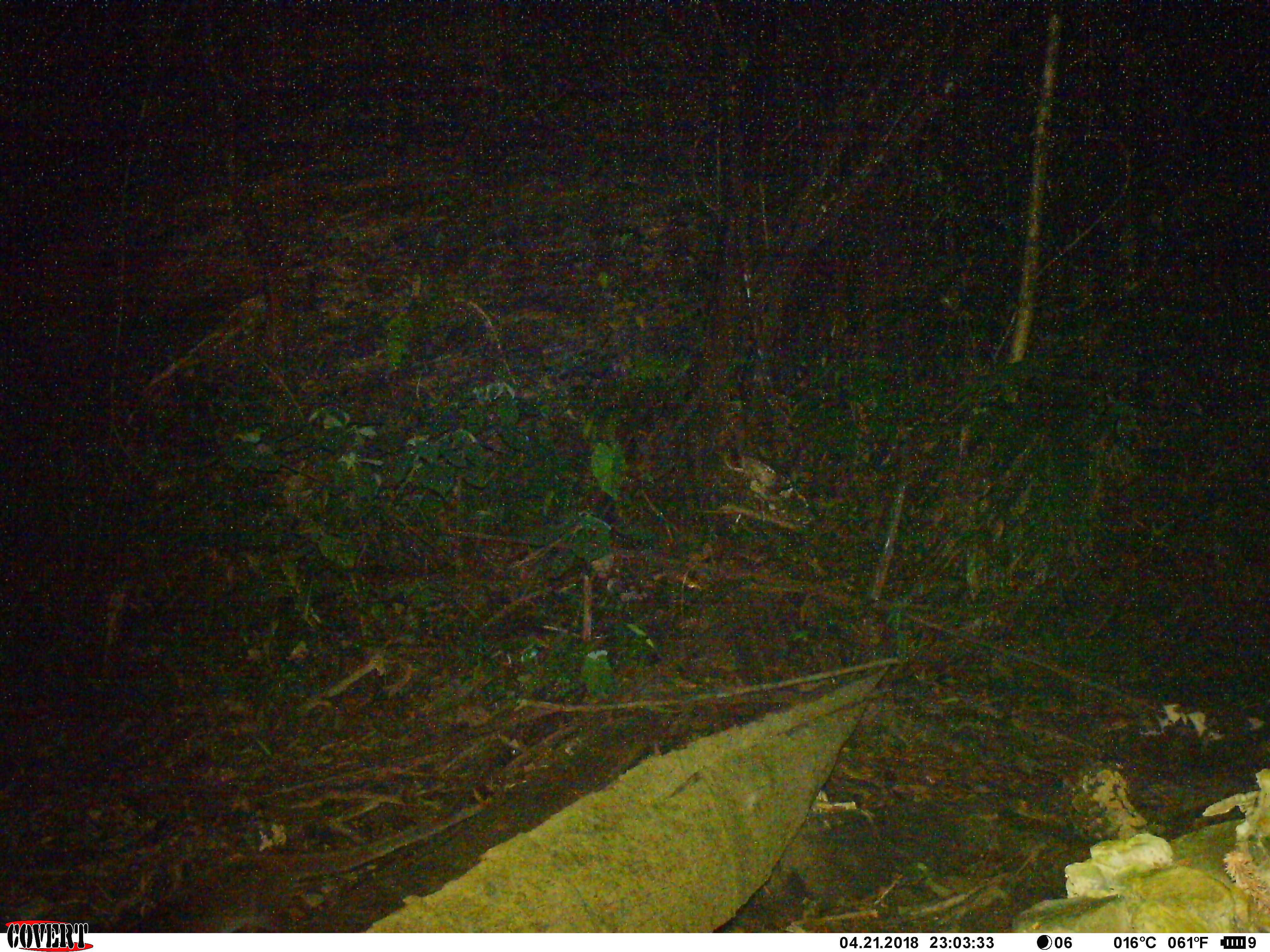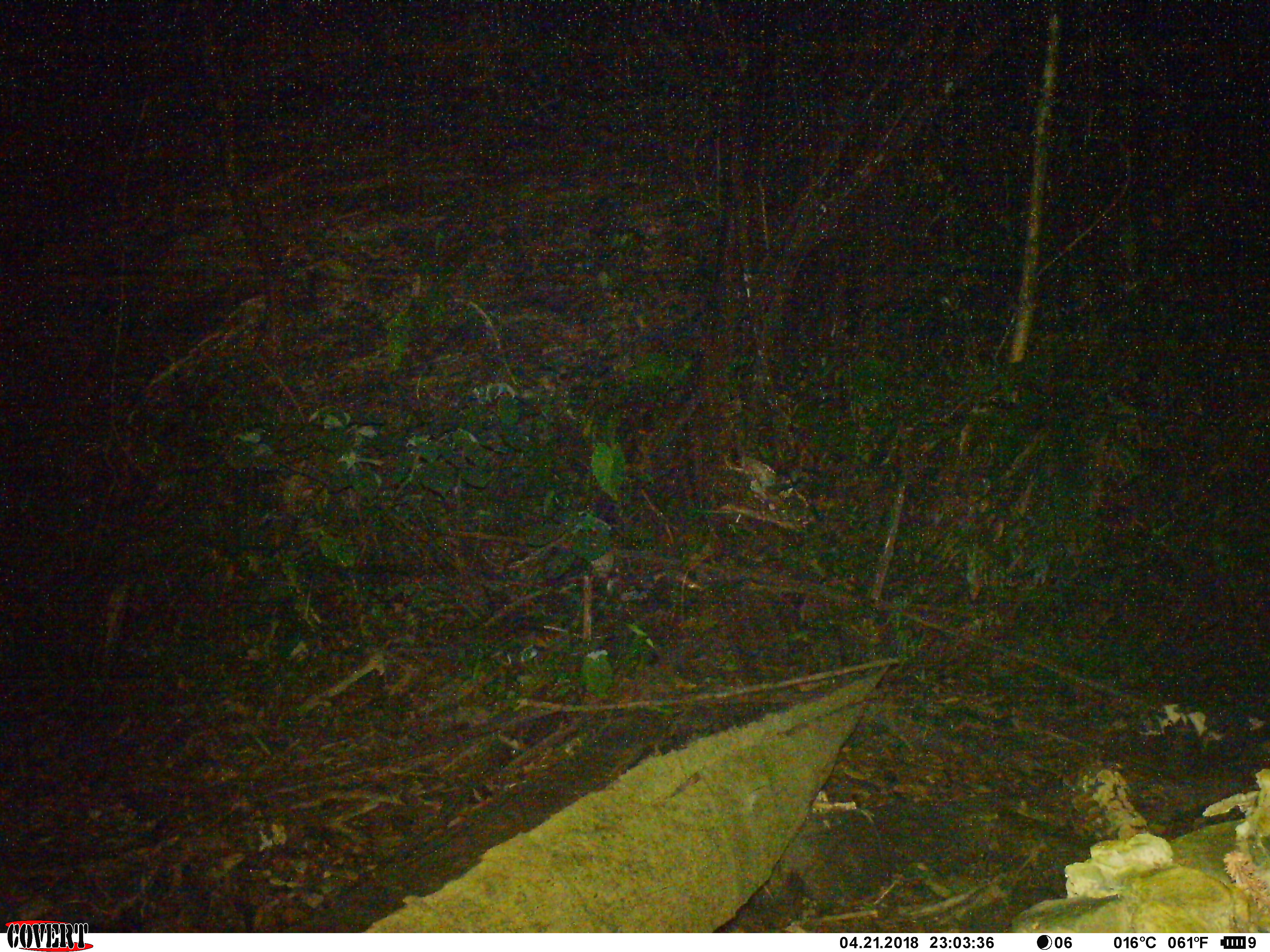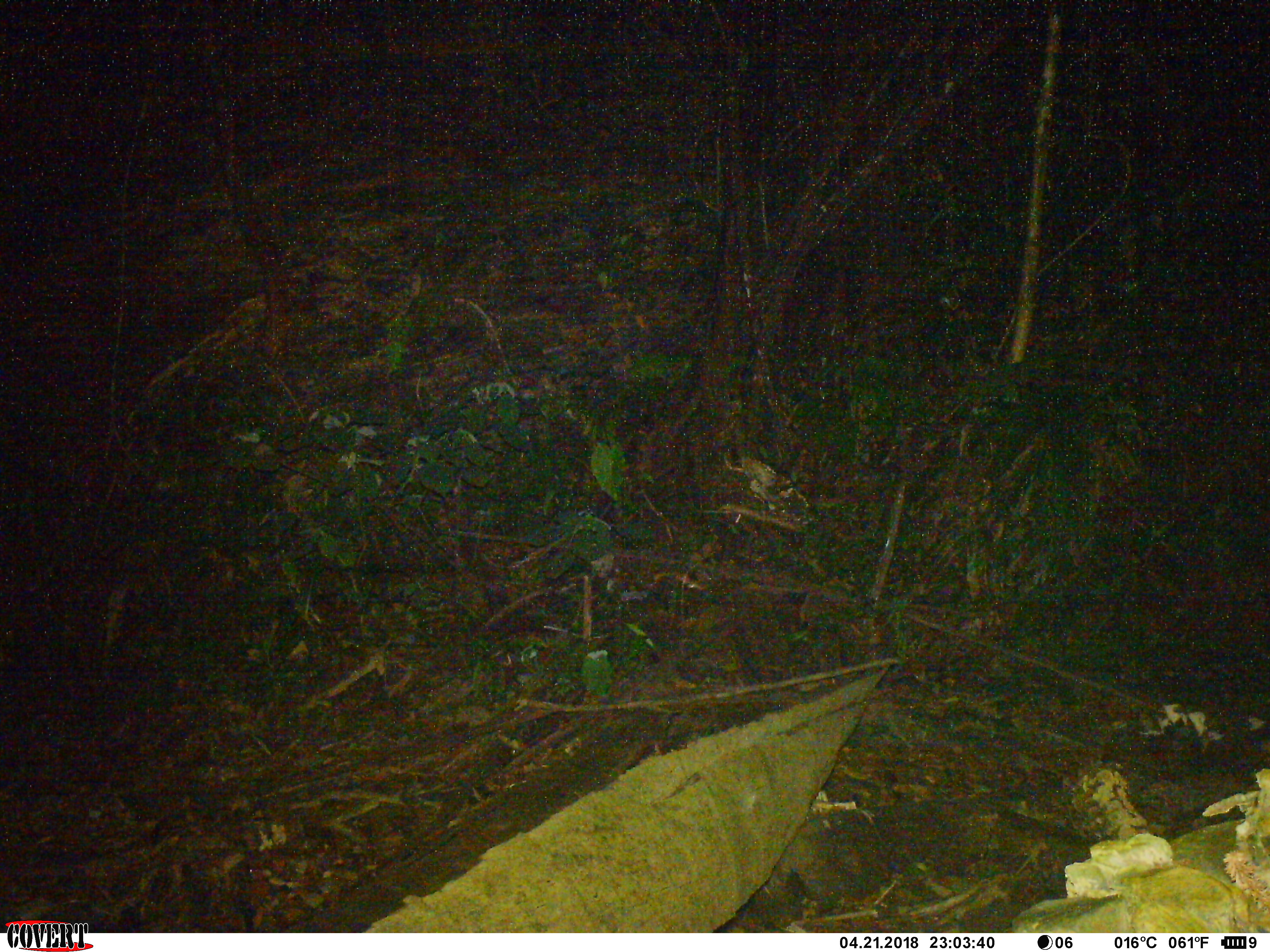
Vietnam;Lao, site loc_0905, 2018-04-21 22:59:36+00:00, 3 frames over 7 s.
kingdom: Animalia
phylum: Chordata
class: Mammalia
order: Carnivora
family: Viverridae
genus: Paguma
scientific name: Paguma larvata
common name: masked palm civet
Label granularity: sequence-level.